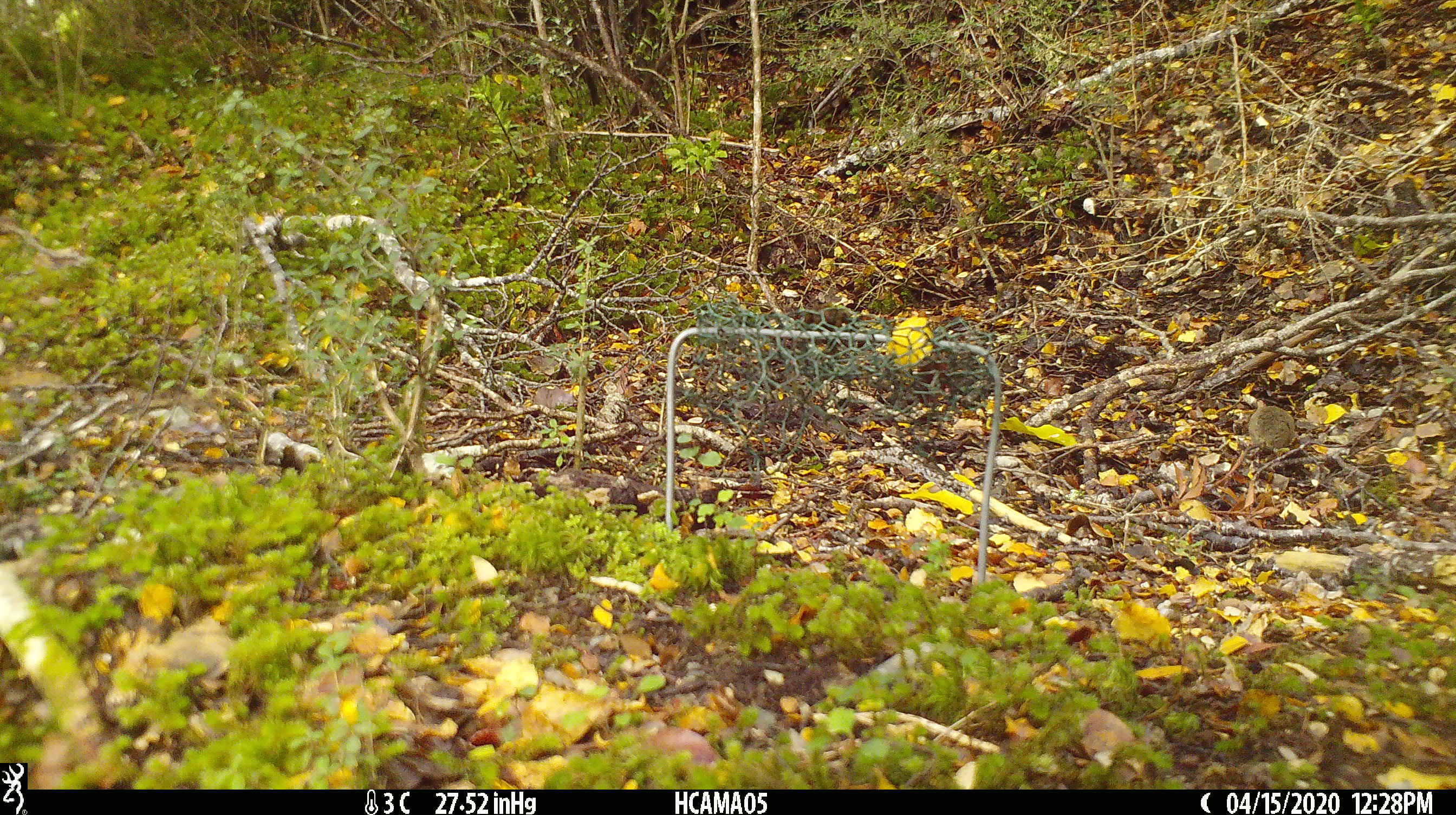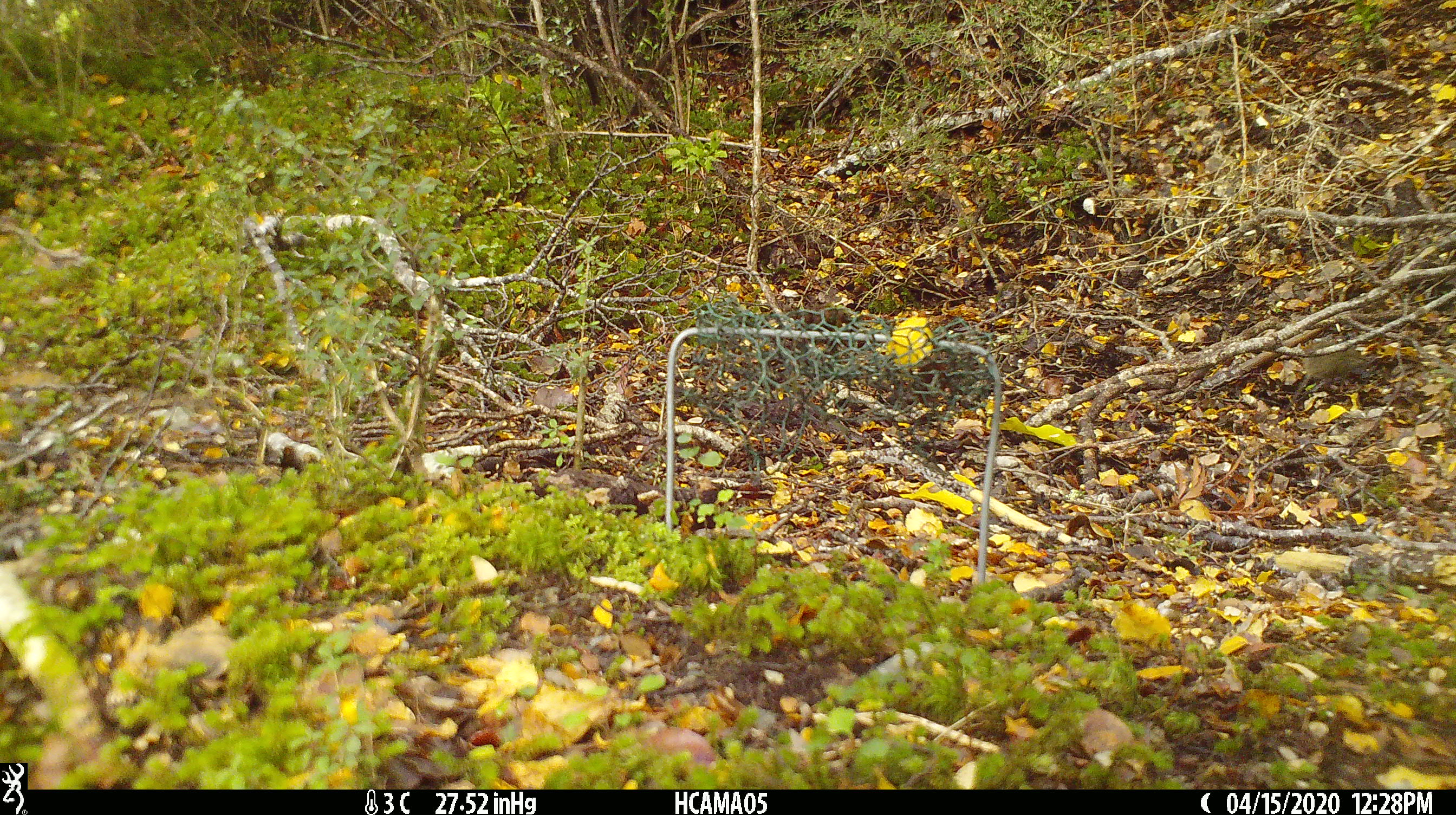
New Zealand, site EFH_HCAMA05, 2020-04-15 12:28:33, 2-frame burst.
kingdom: Animalia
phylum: Chordata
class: Mammalia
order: Rodentia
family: Muridae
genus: Mus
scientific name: Mus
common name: mouse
Mouse (Mus).